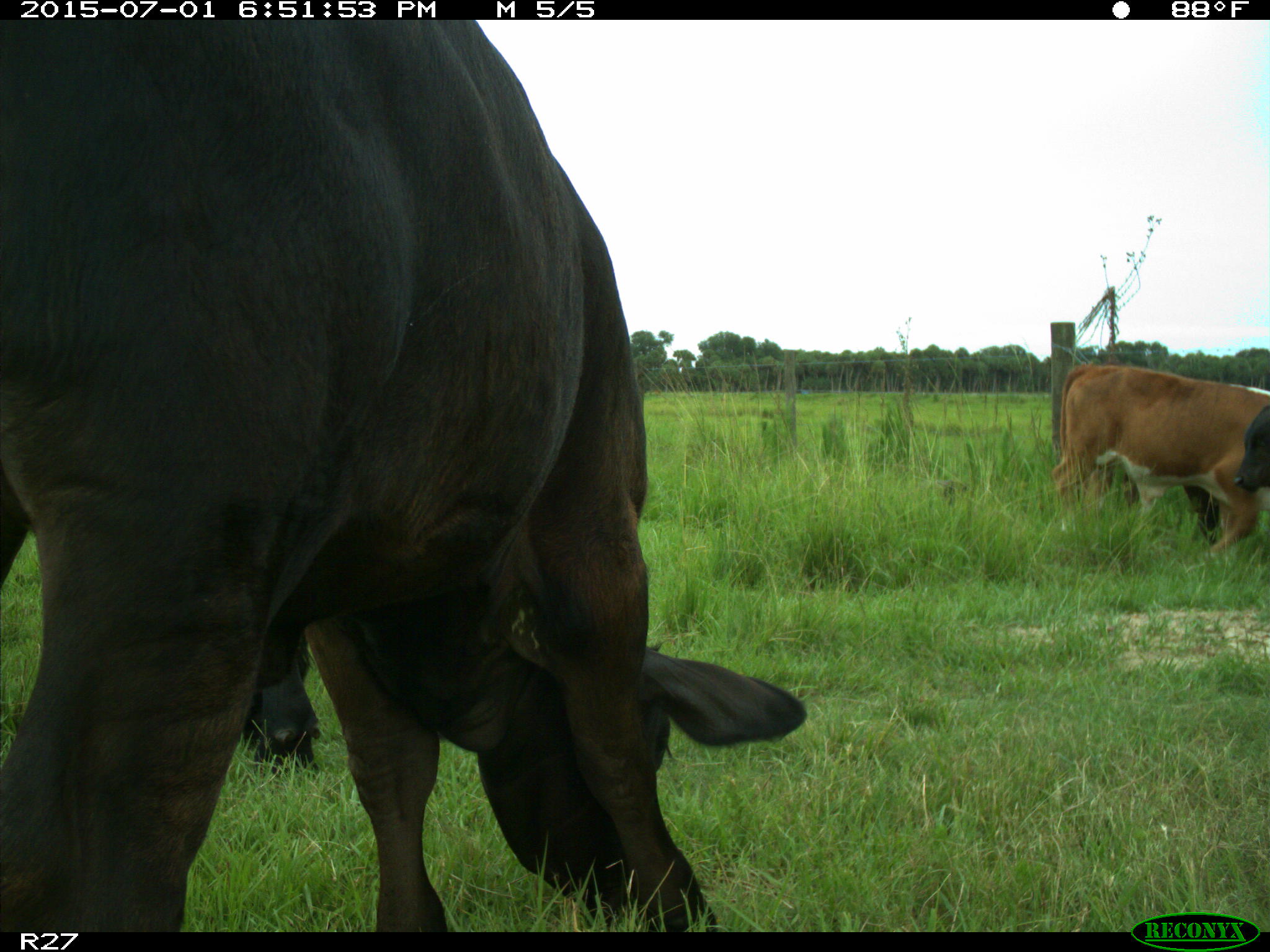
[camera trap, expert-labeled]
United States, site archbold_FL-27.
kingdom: Animalia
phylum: Chordata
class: Mammalia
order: Artiodactyla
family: Bovidae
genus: Bos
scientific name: Bos taurus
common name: domestic cow